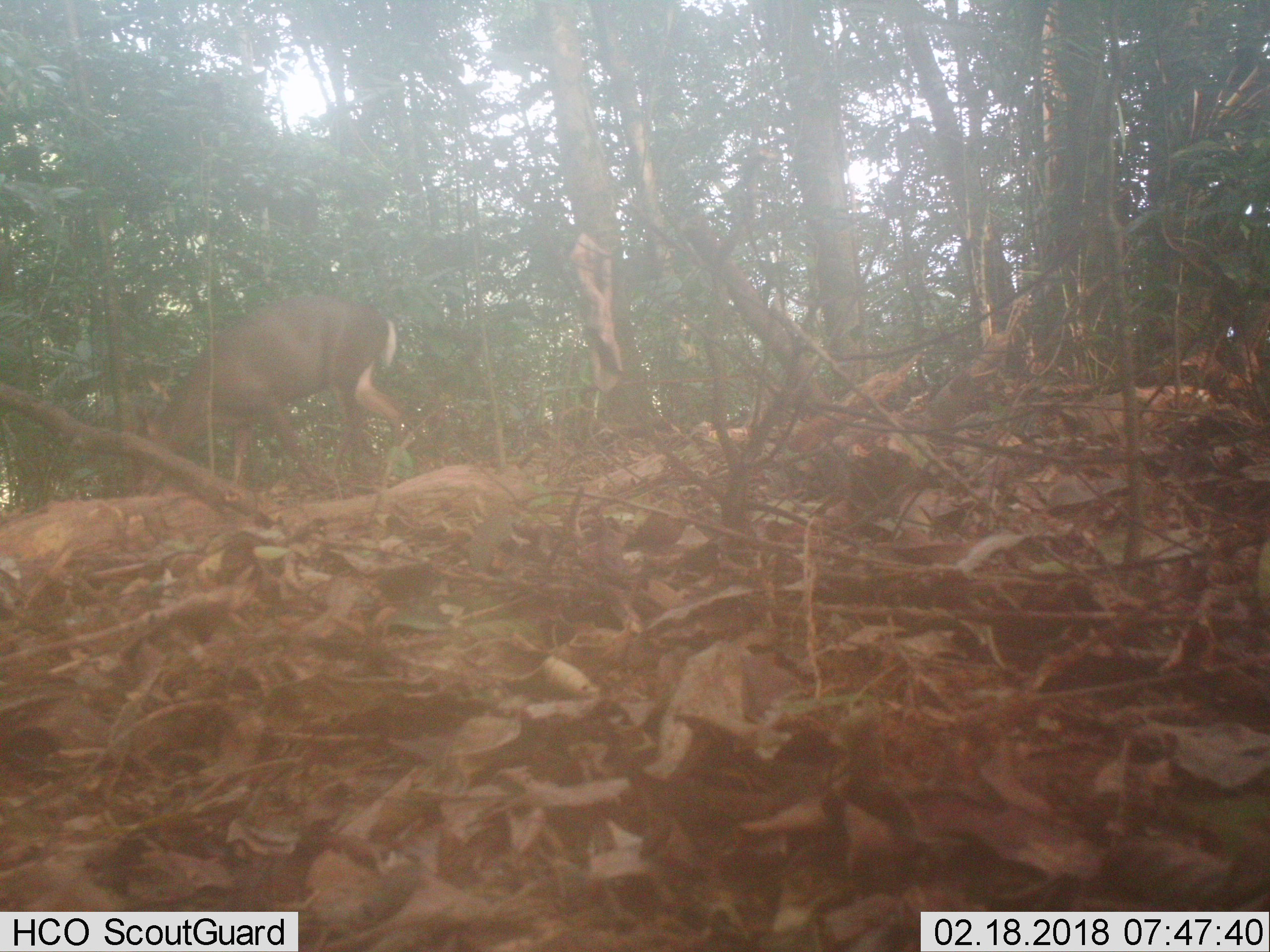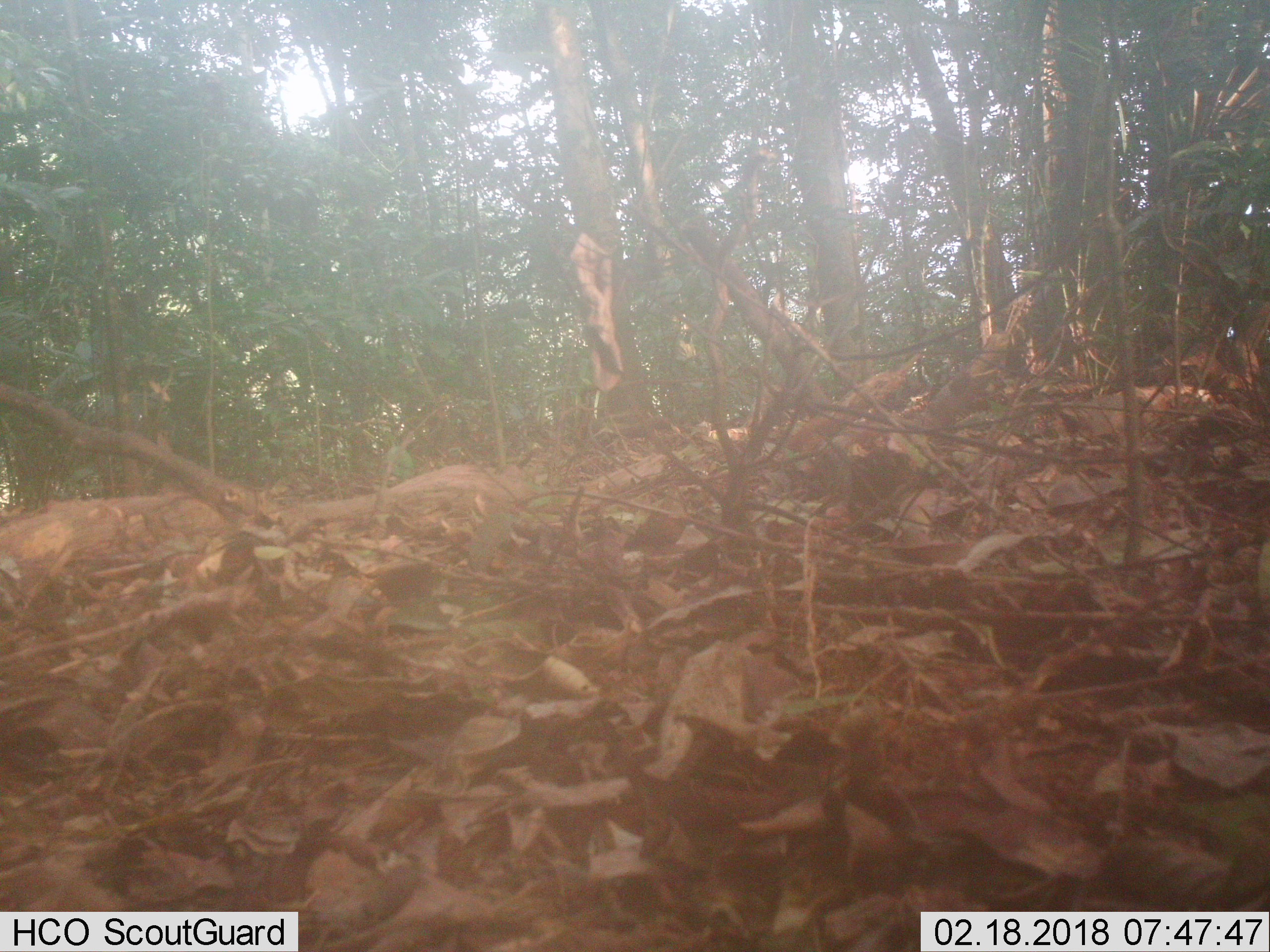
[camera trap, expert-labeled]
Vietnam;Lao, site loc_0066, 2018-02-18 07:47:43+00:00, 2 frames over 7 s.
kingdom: Animalia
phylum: Chordata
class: Mammalia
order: Artiodactyla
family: Cervidae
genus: Muntiacus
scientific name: Muntiacus rooseveltorum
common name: roosevelt's muntjac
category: roosevelts muntjac group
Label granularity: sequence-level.